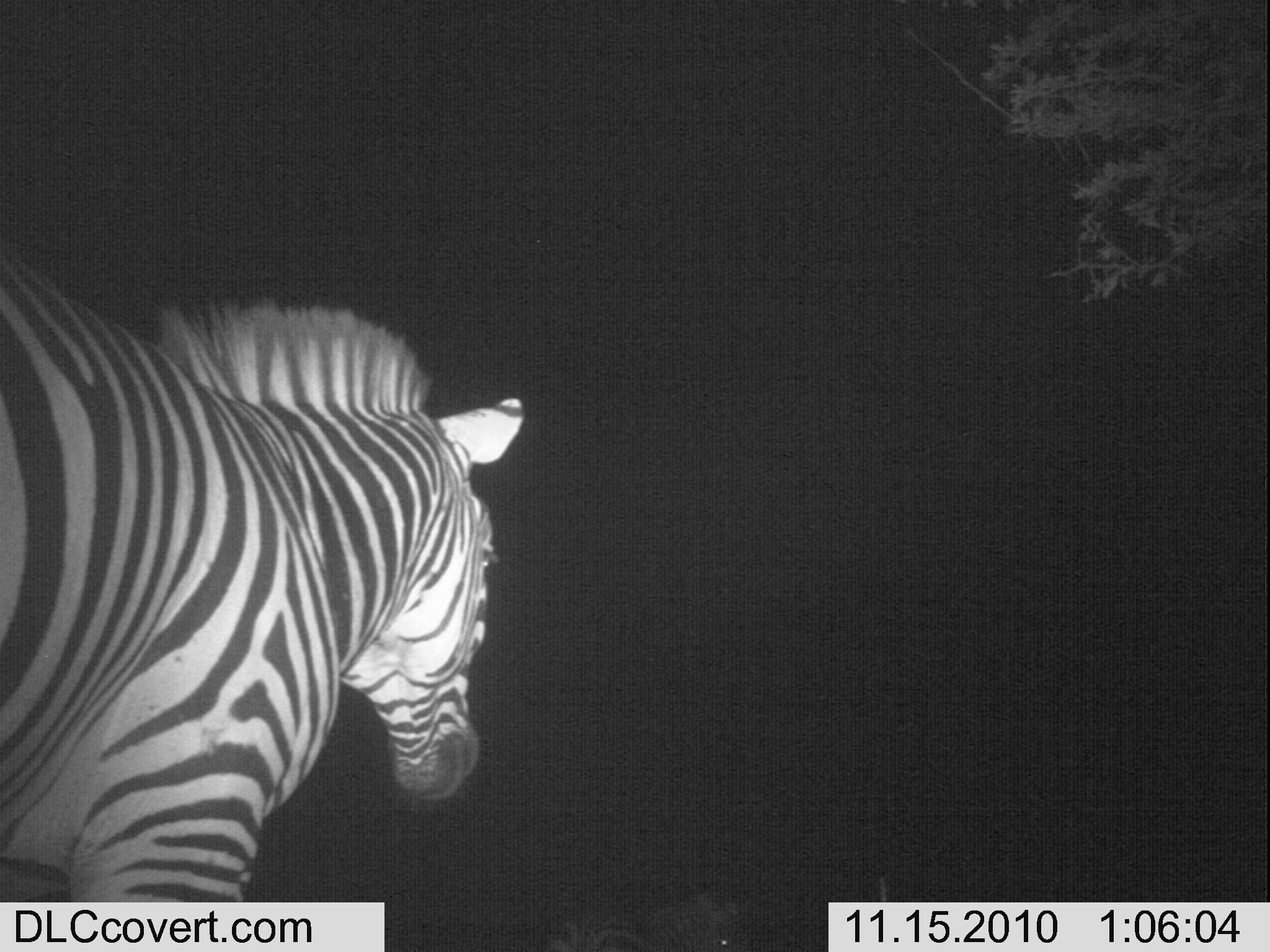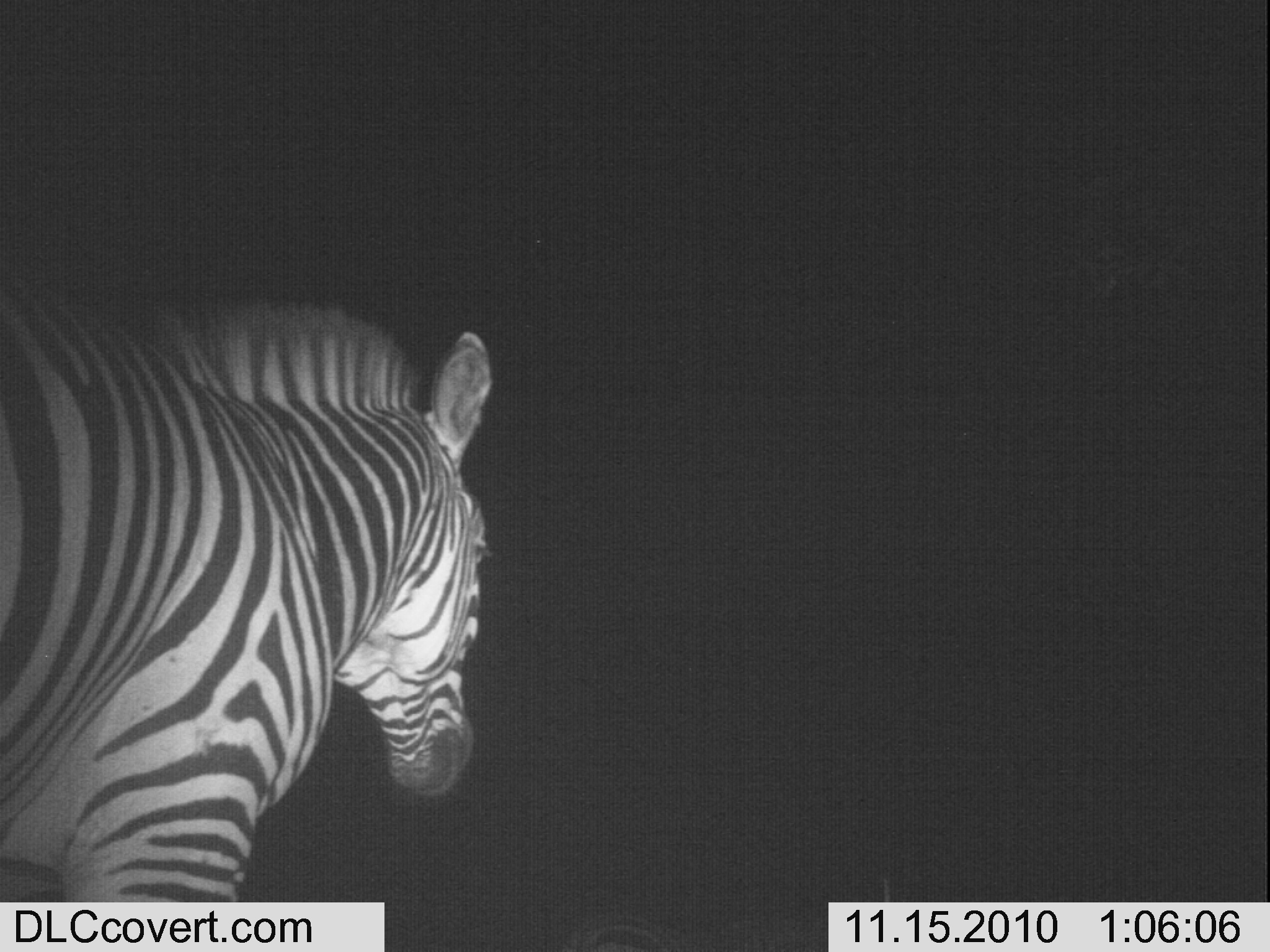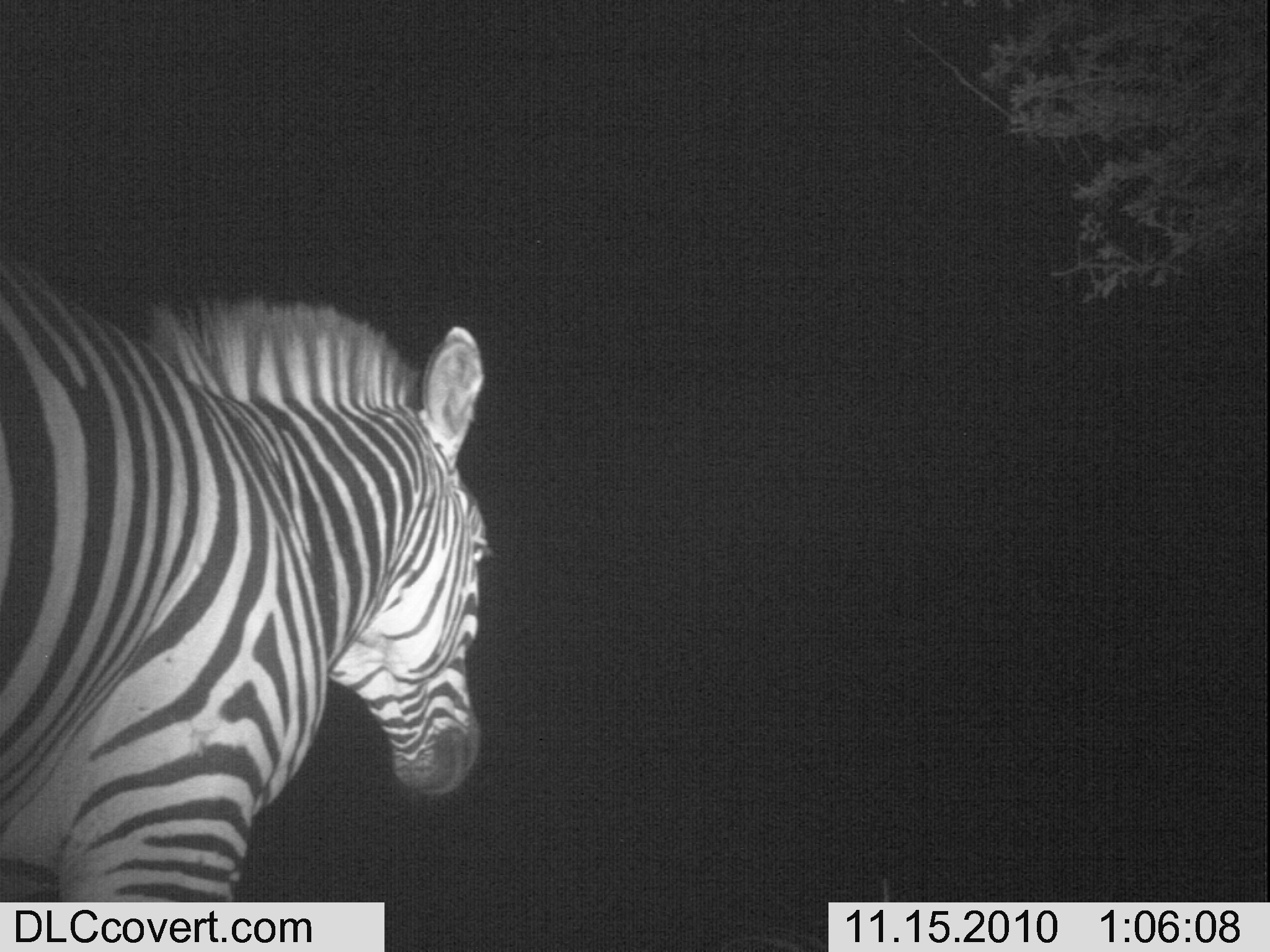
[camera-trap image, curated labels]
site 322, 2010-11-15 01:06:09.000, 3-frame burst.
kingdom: Animalia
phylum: Chordata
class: Mammalia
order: Perissodactyla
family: Equidae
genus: Equus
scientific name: Equus quagga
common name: plains zebra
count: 2